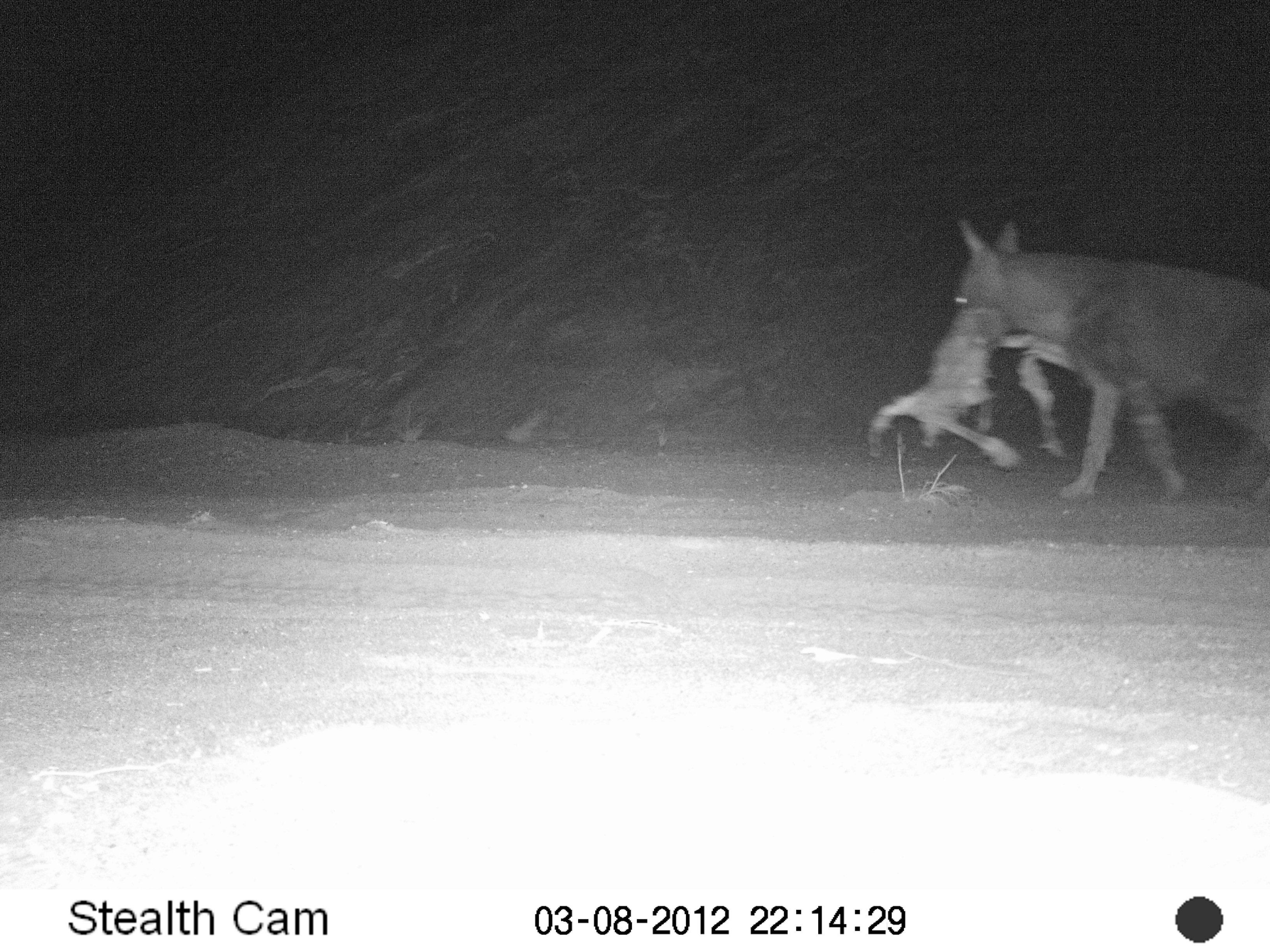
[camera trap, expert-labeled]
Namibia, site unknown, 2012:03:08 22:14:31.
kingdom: Animalia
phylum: Chordata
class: Mammalia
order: Carnivora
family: Hyaenidae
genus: Parahyaena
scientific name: Parahyaena brunnea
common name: brown hyena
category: hyaena brunnea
Hyaena brunnea (brown hyena) (Parahyaena brunnea).